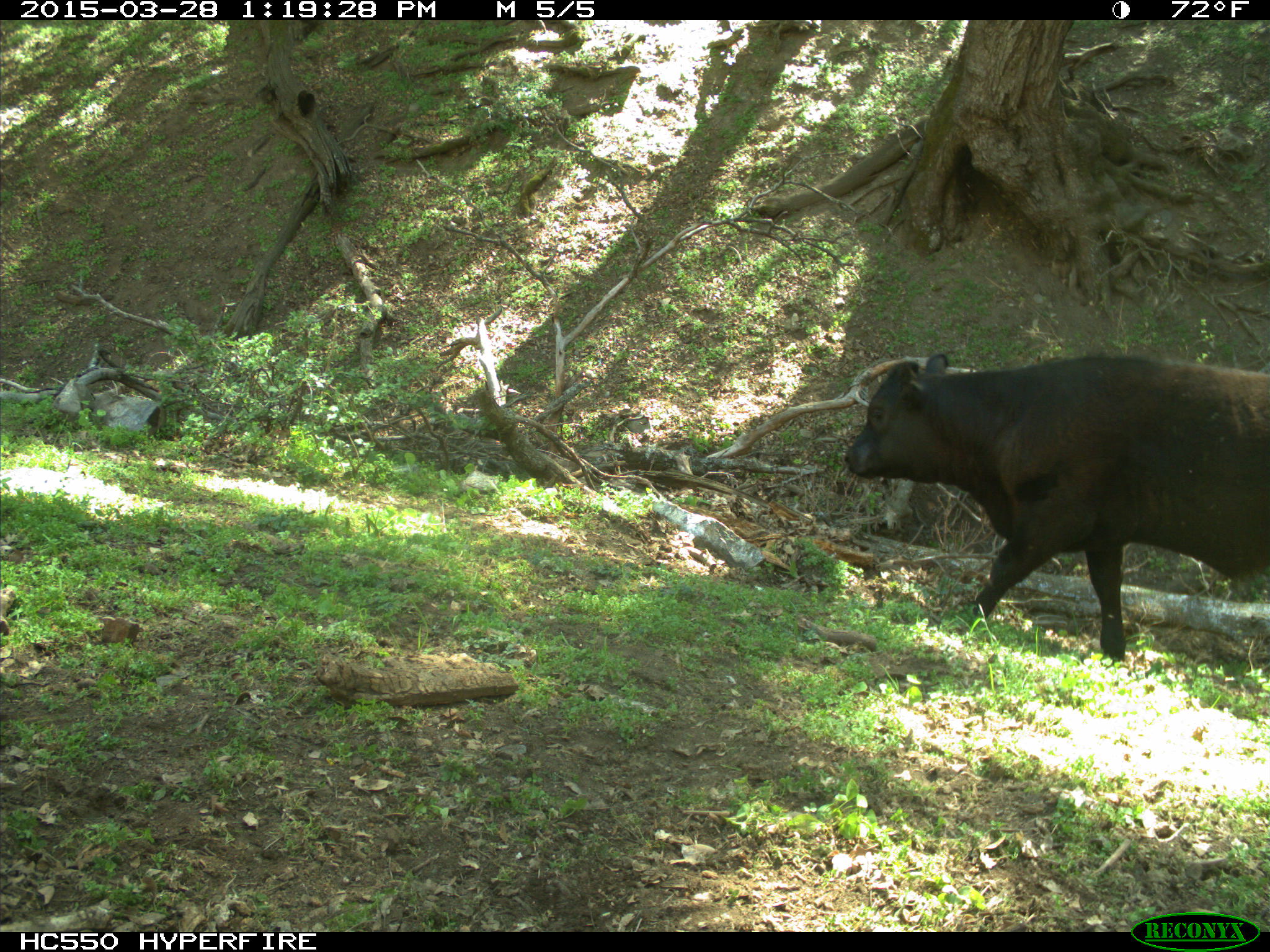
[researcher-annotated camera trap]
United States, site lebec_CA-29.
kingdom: Animalia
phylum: Chordata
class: Mammalia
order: Artiodactyla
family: Bovidae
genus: Bos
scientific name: Bos taurus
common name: domestic cow